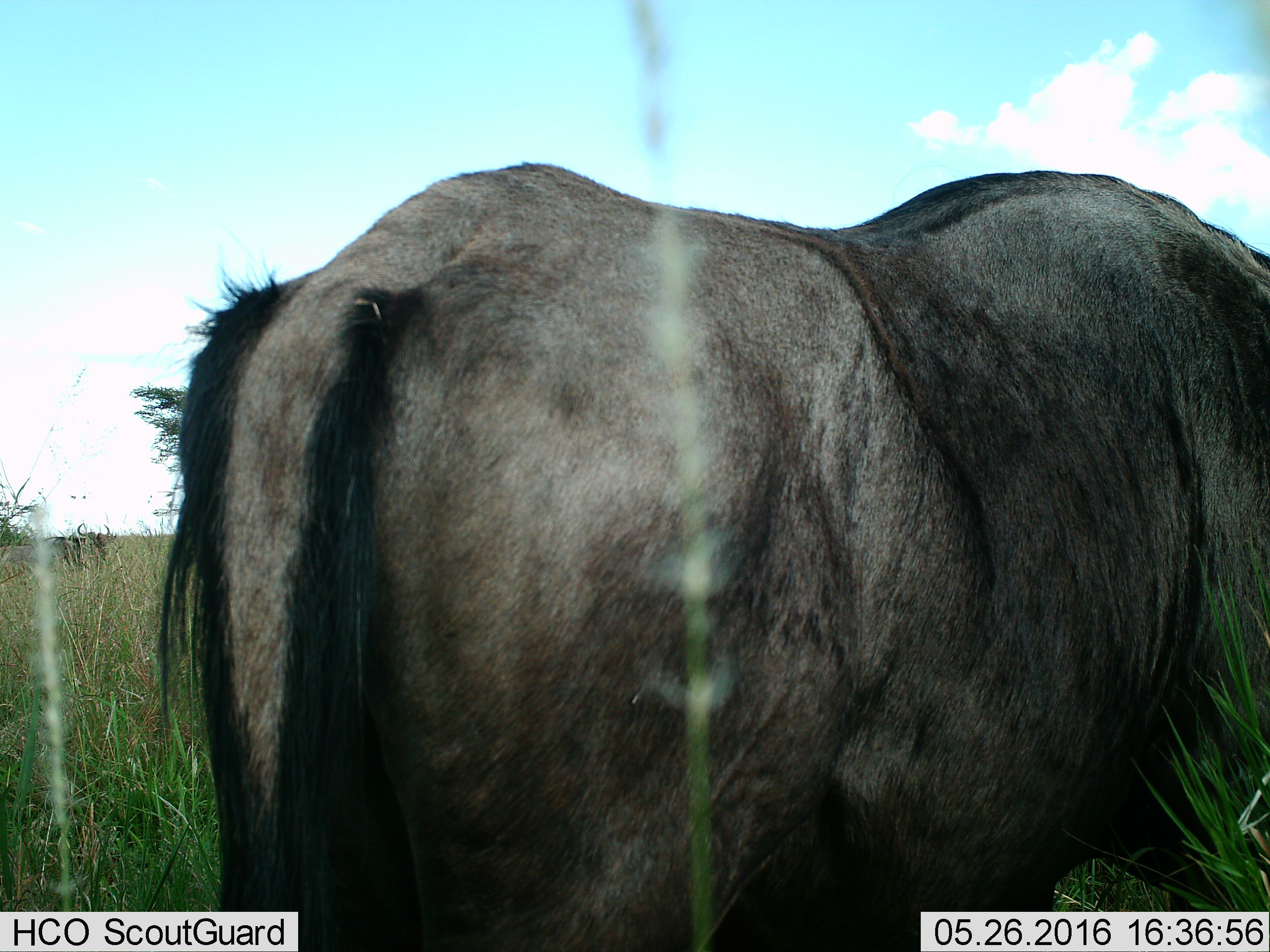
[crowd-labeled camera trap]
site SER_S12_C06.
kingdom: Animalia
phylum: Chordata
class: Mammalia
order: Artiodactyla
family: Bovidae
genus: Connochaetes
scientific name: Connochaetes taurinus taurinus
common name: blue wildebeest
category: wildebeestblue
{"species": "wildebeestblue (blue wildebeest) (Connochaetes taurinus taurinus)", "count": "2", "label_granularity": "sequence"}